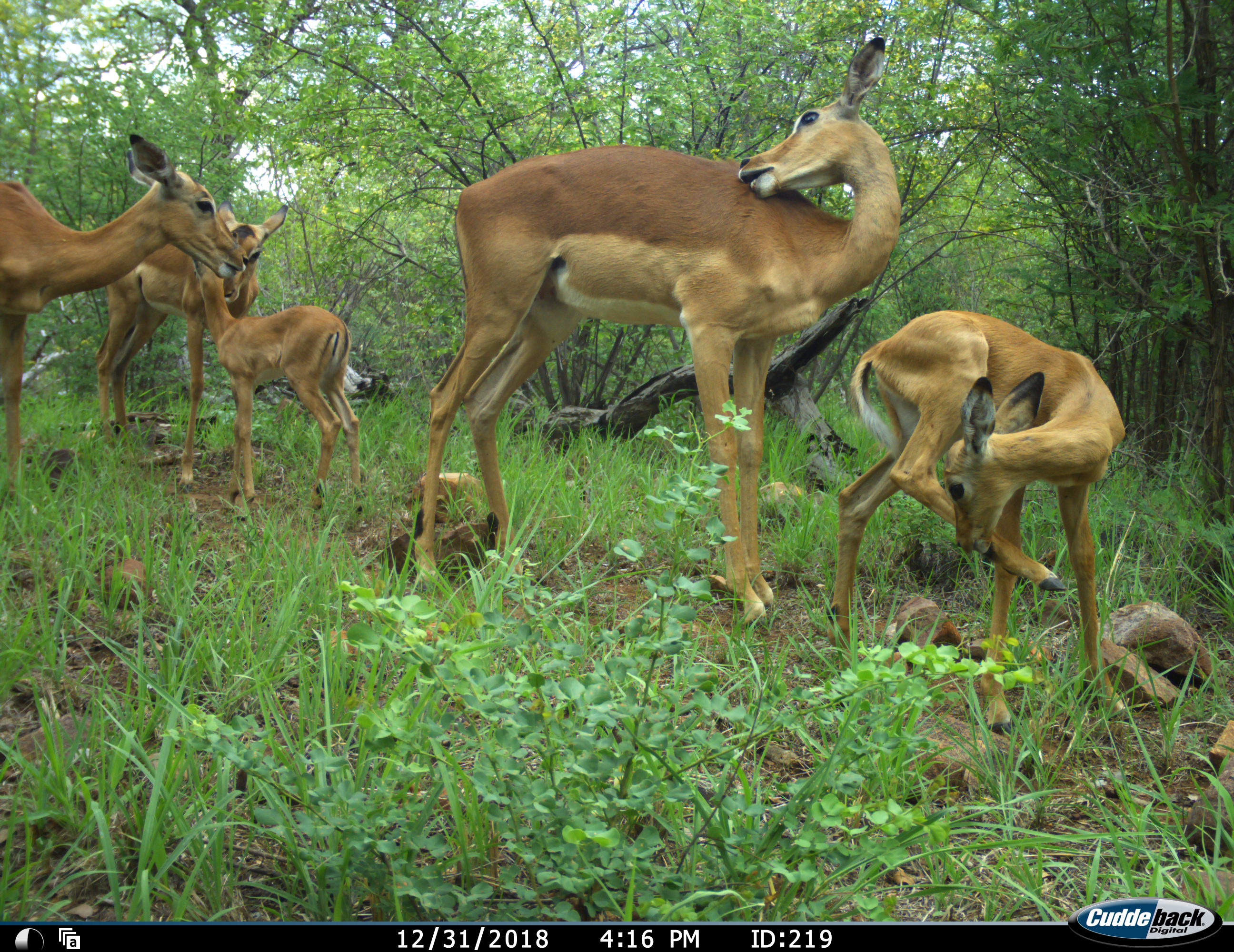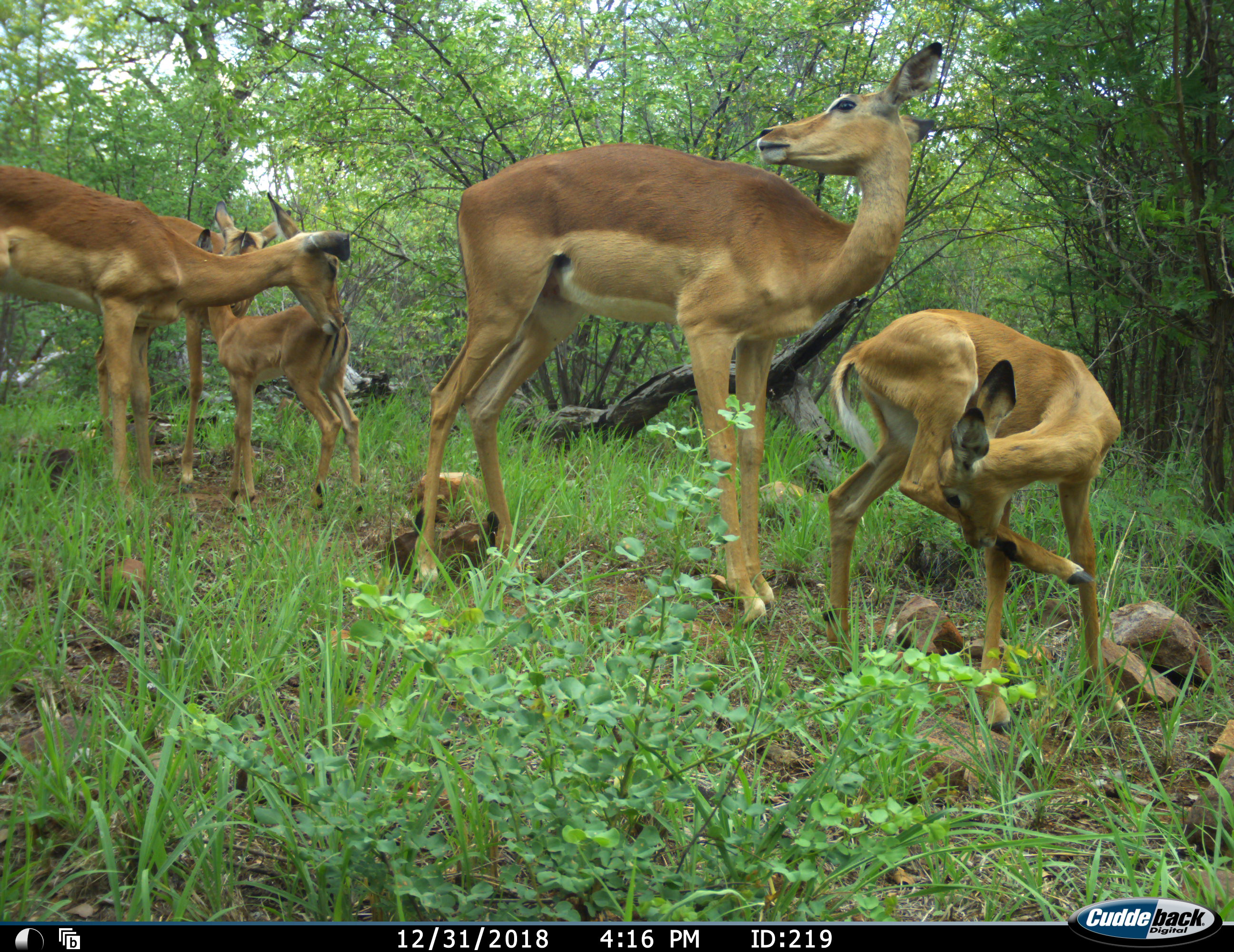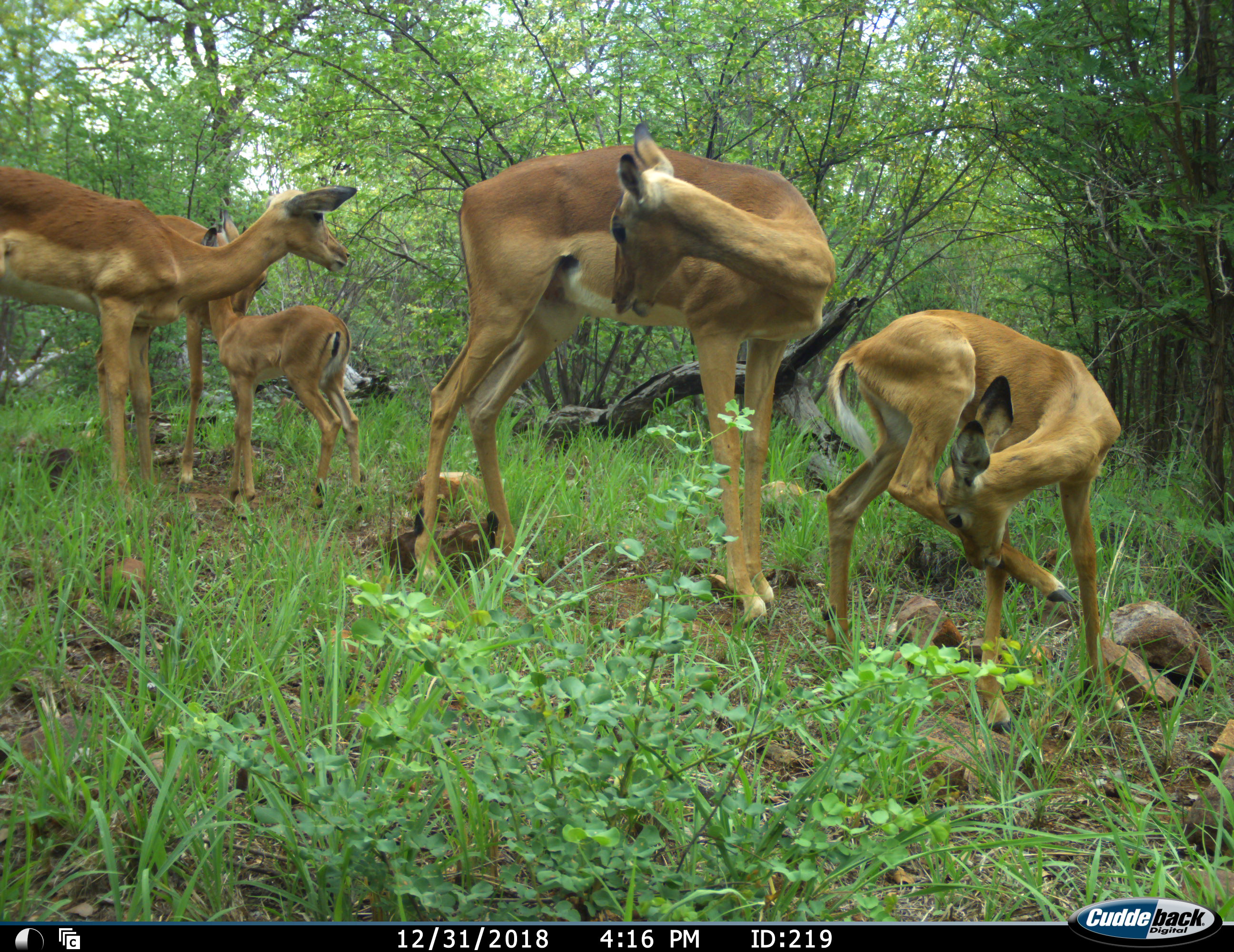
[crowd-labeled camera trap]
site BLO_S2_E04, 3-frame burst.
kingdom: Animalia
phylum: Chordata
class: Mammalia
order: Artiodactyla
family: Bovidae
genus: Aepyceros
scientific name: Aepyceros melampus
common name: impala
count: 5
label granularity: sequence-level